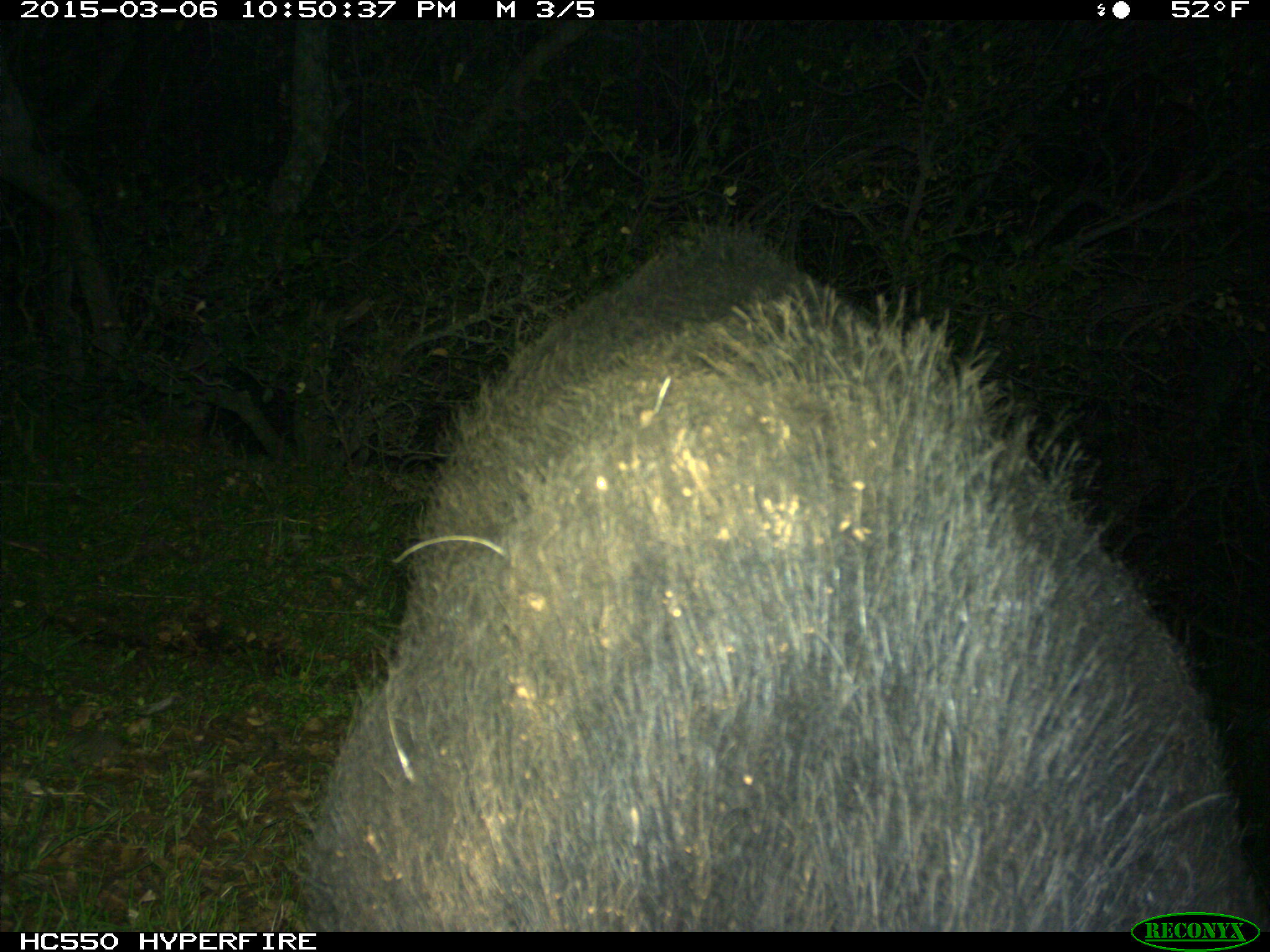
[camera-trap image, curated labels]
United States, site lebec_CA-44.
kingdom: Animalia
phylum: Chordata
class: Mammalia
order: Artiodactyla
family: Suidae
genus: Sus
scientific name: Sus scrofa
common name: wild boar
Sus scrofa (wild boar).